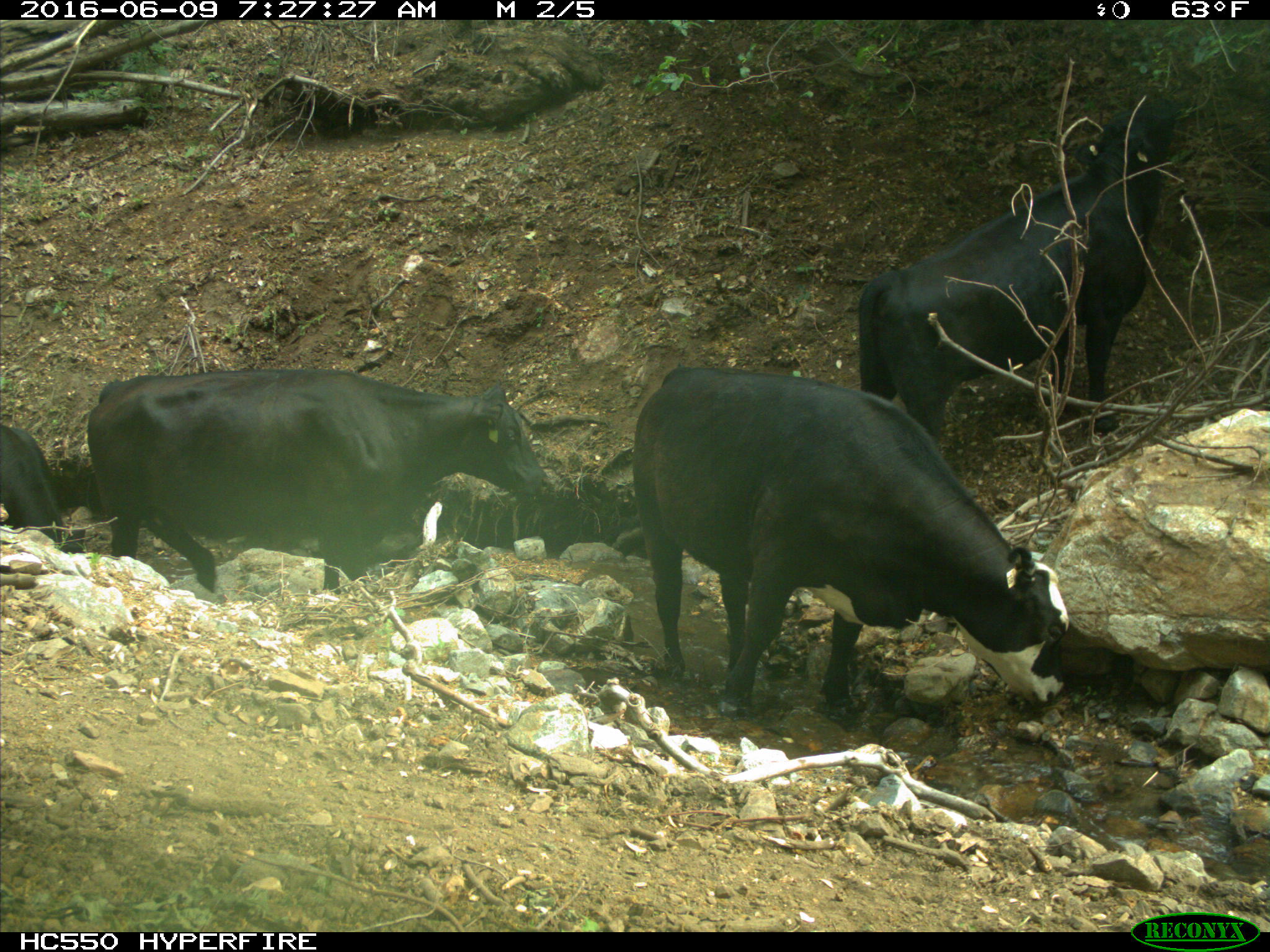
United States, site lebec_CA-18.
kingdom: Animalia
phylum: Chordata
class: Mammalia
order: Artiodactyla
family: Bovidae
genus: Bos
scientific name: Bos taurus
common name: domestic cow